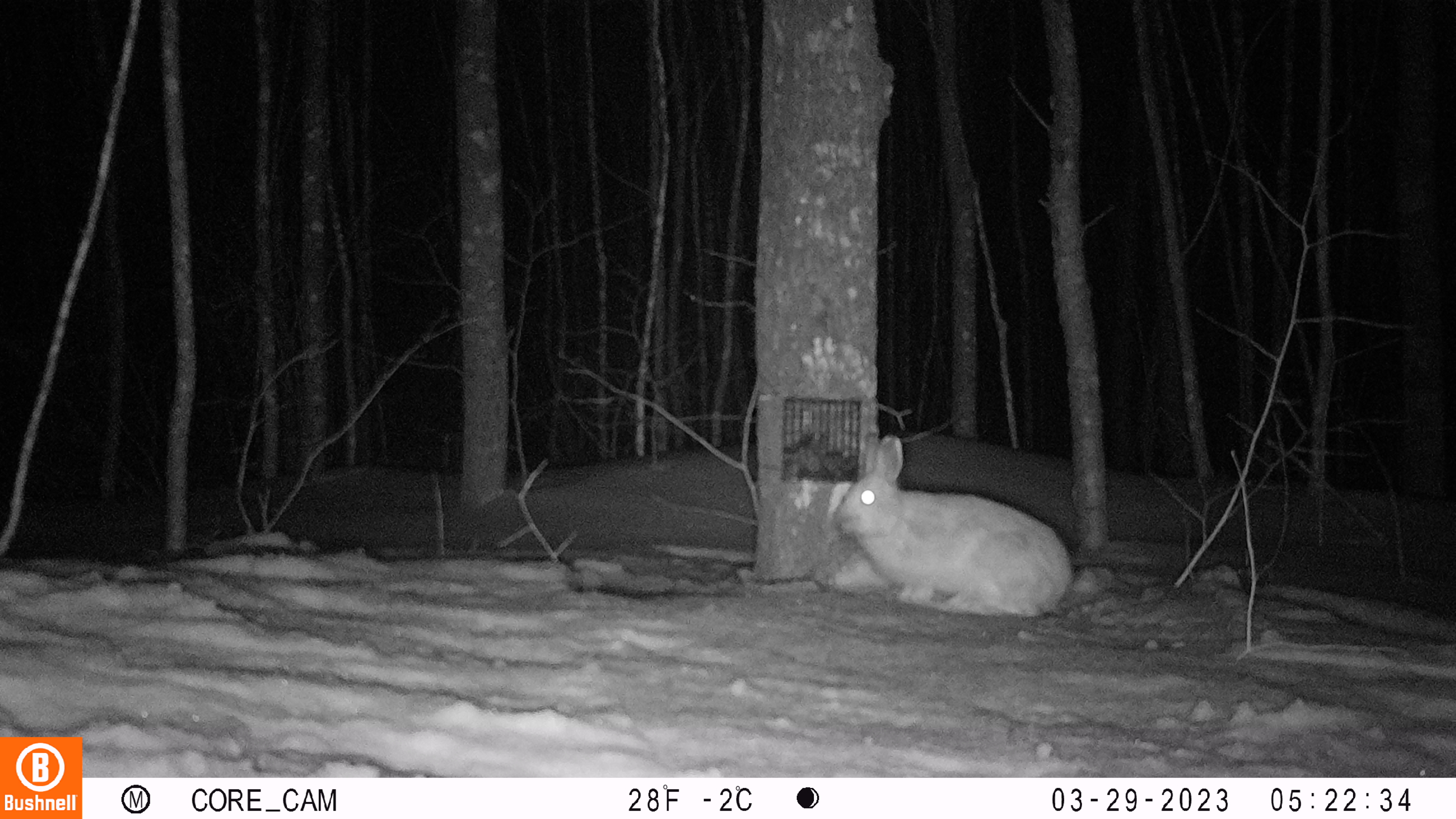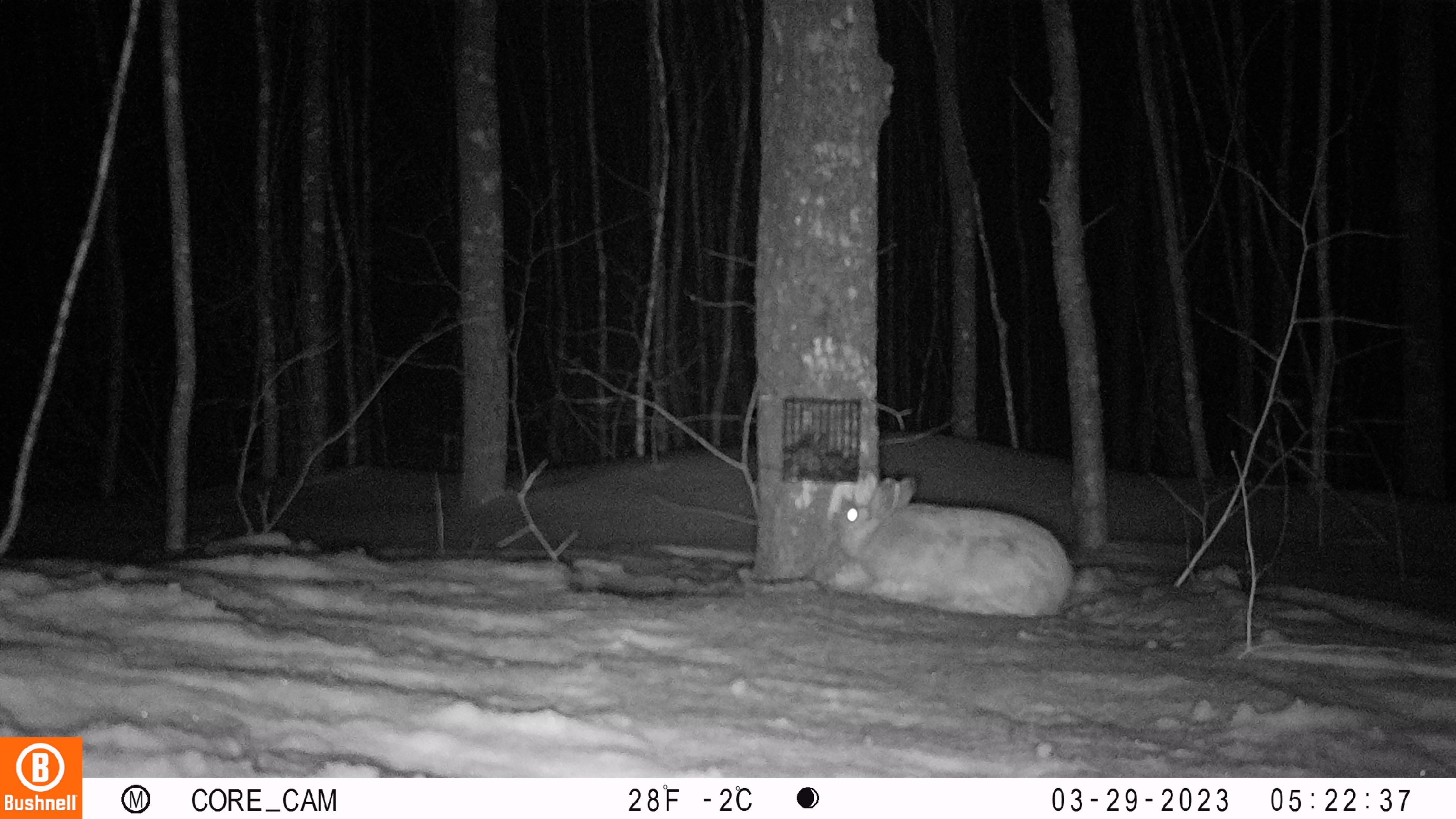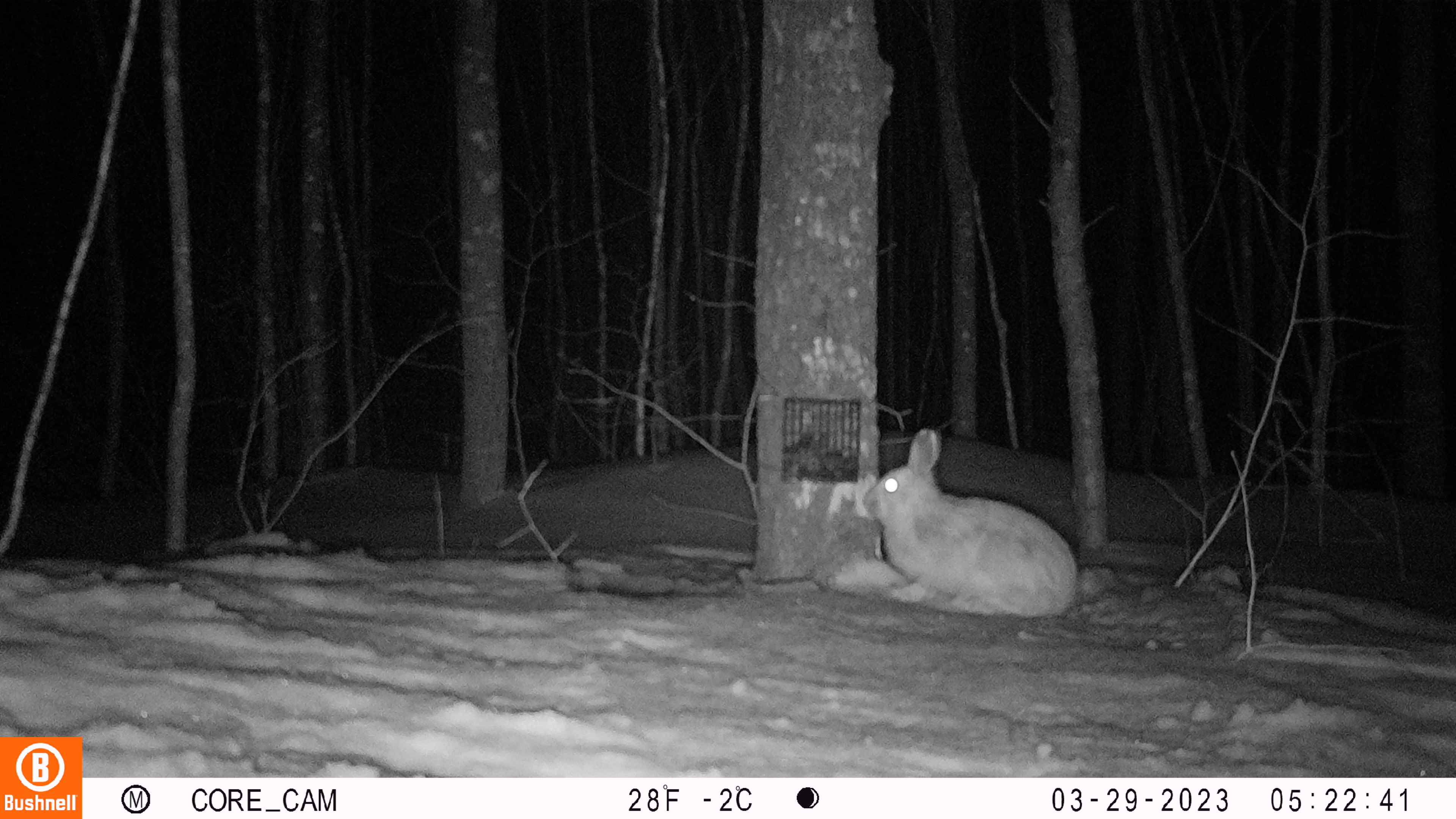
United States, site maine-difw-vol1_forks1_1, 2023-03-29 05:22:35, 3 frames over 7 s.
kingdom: Animalia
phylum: Chordata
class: Mammalia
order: Lagomorpha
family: Leporidae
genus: Lepus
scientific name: Lepus americanus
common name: snowshoe hare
Snowshoe hare (Lepus americanus).